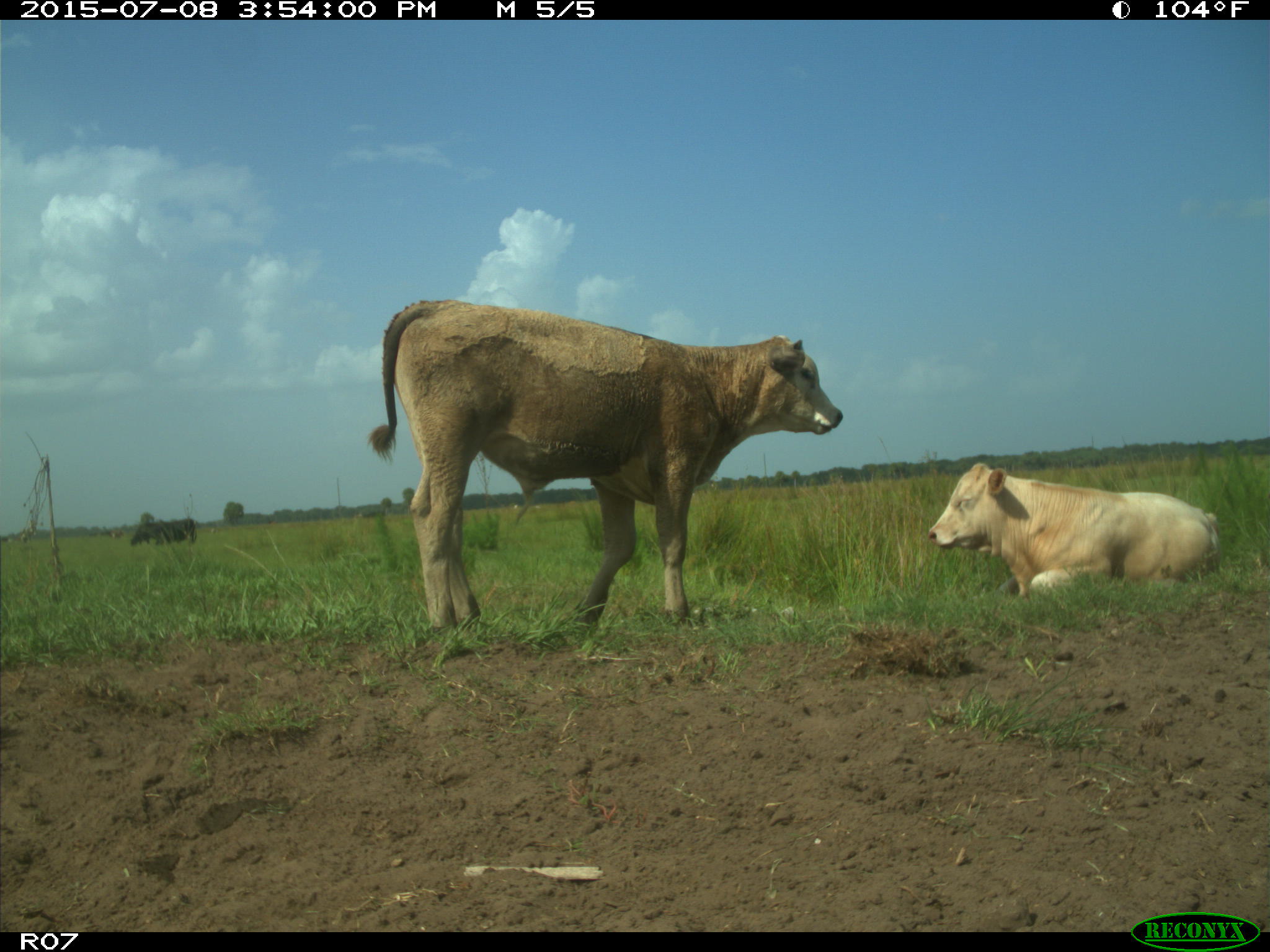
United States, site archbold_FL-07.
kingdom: Animalia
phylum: Chordata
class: Mammalia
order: Artiodactyla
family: Bovidae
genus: Bos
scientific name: Bos taurus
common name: domestic cow